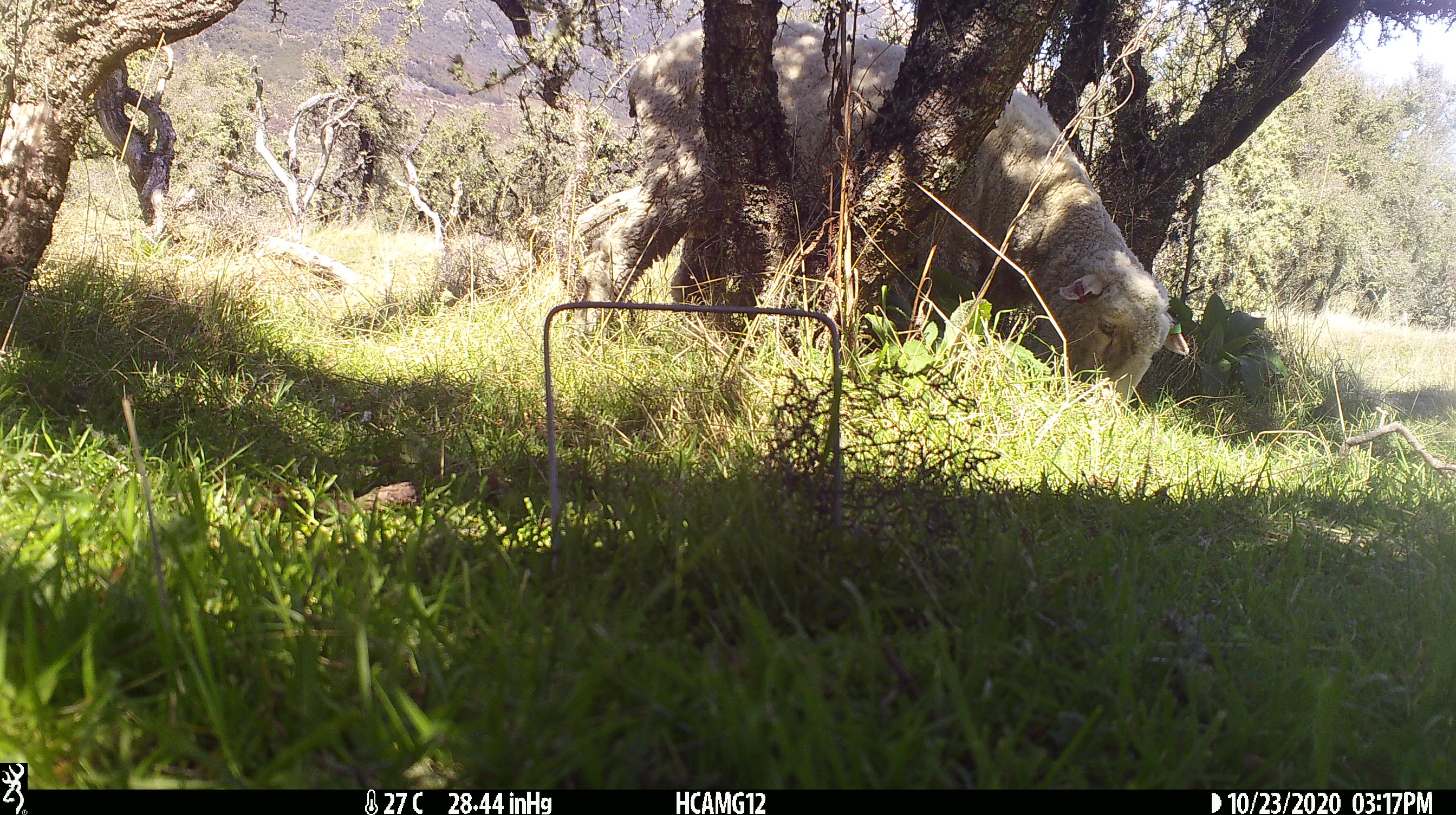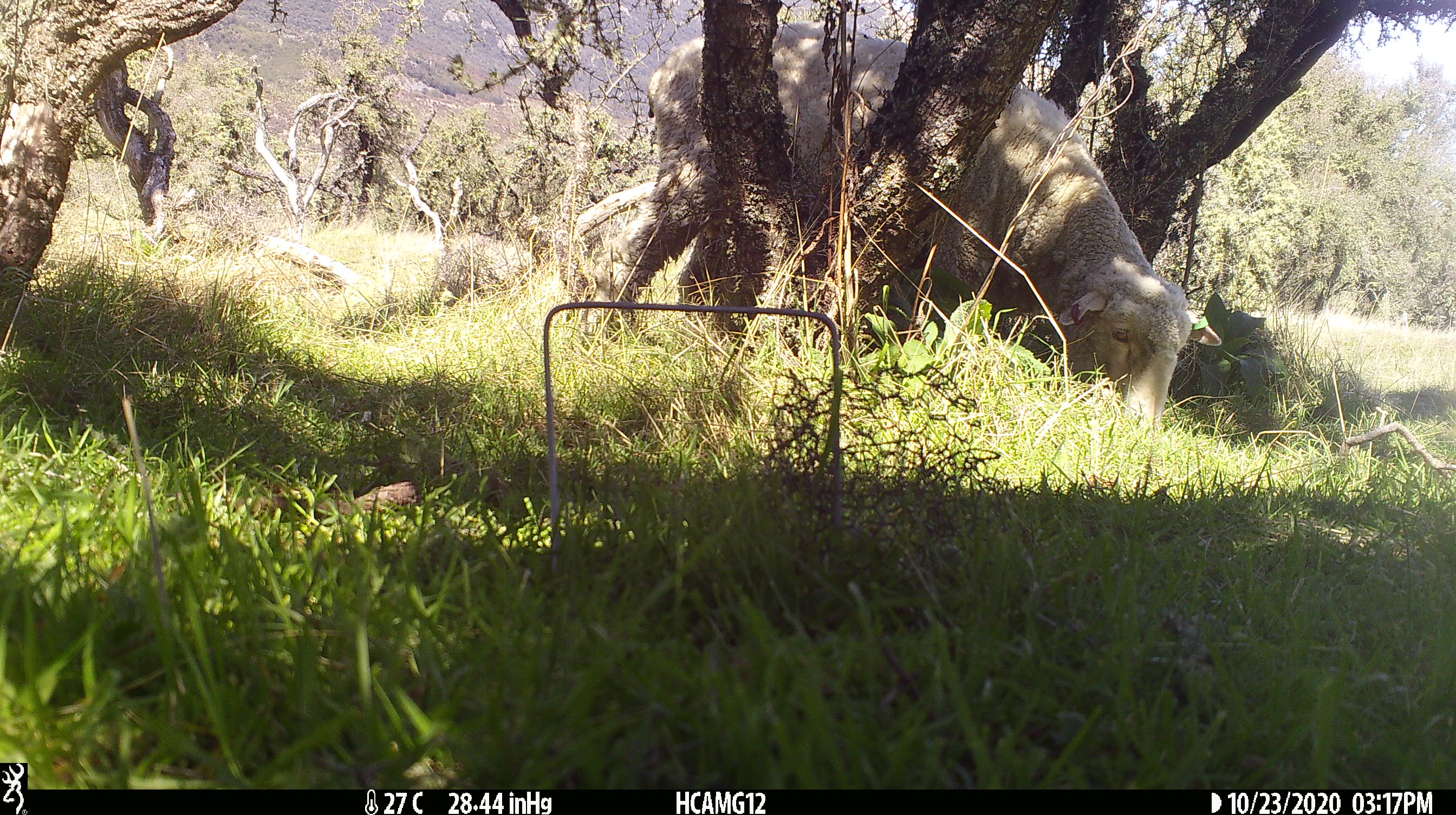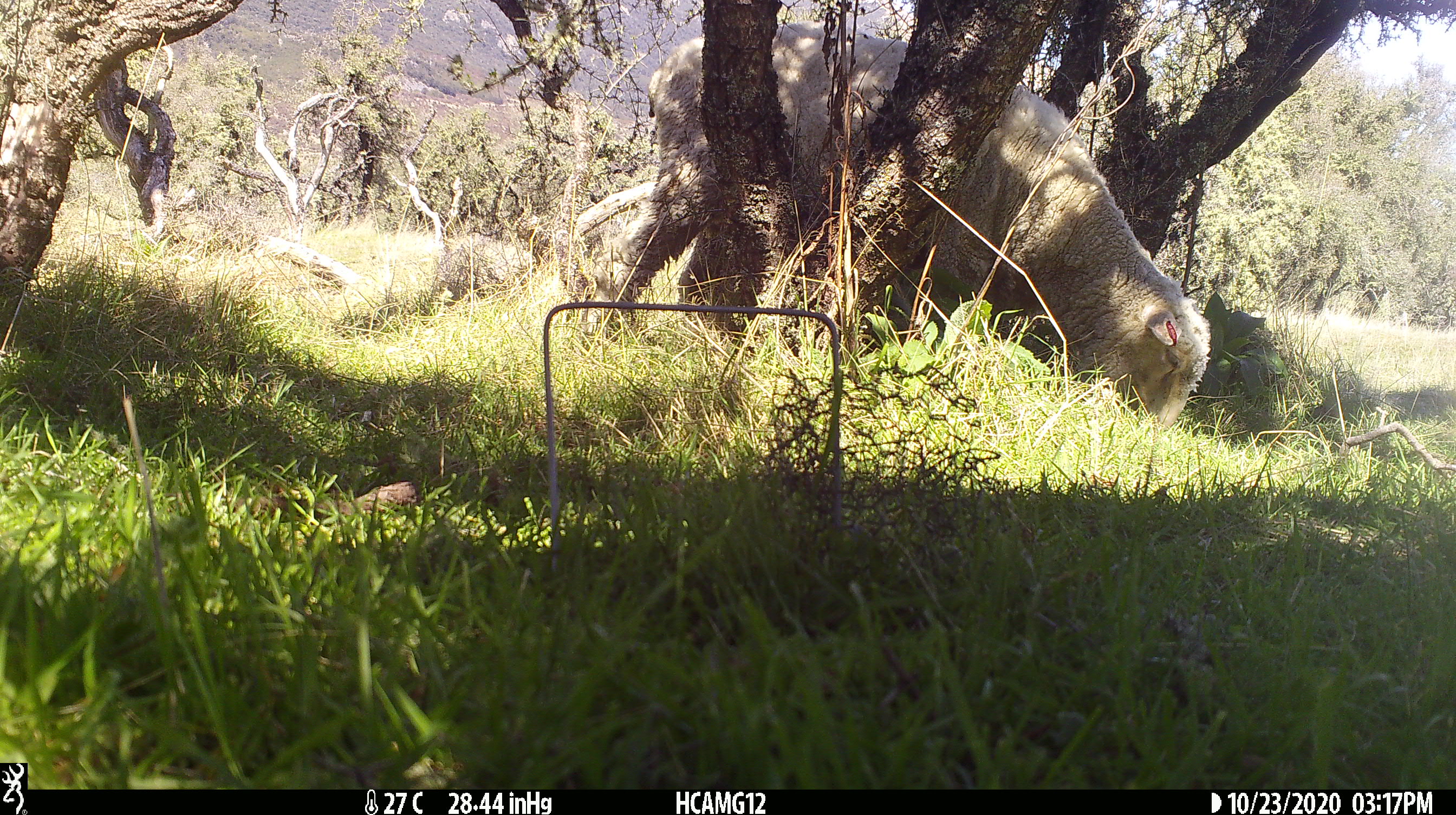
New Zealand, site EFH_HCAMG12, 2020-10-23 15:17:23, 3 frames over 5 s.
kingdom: Animalia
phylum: Chordata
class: Mammalia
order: Artiodactyla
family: Bovidae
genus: Ovis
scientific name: Ovis aries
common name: domestic sheep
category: sheep